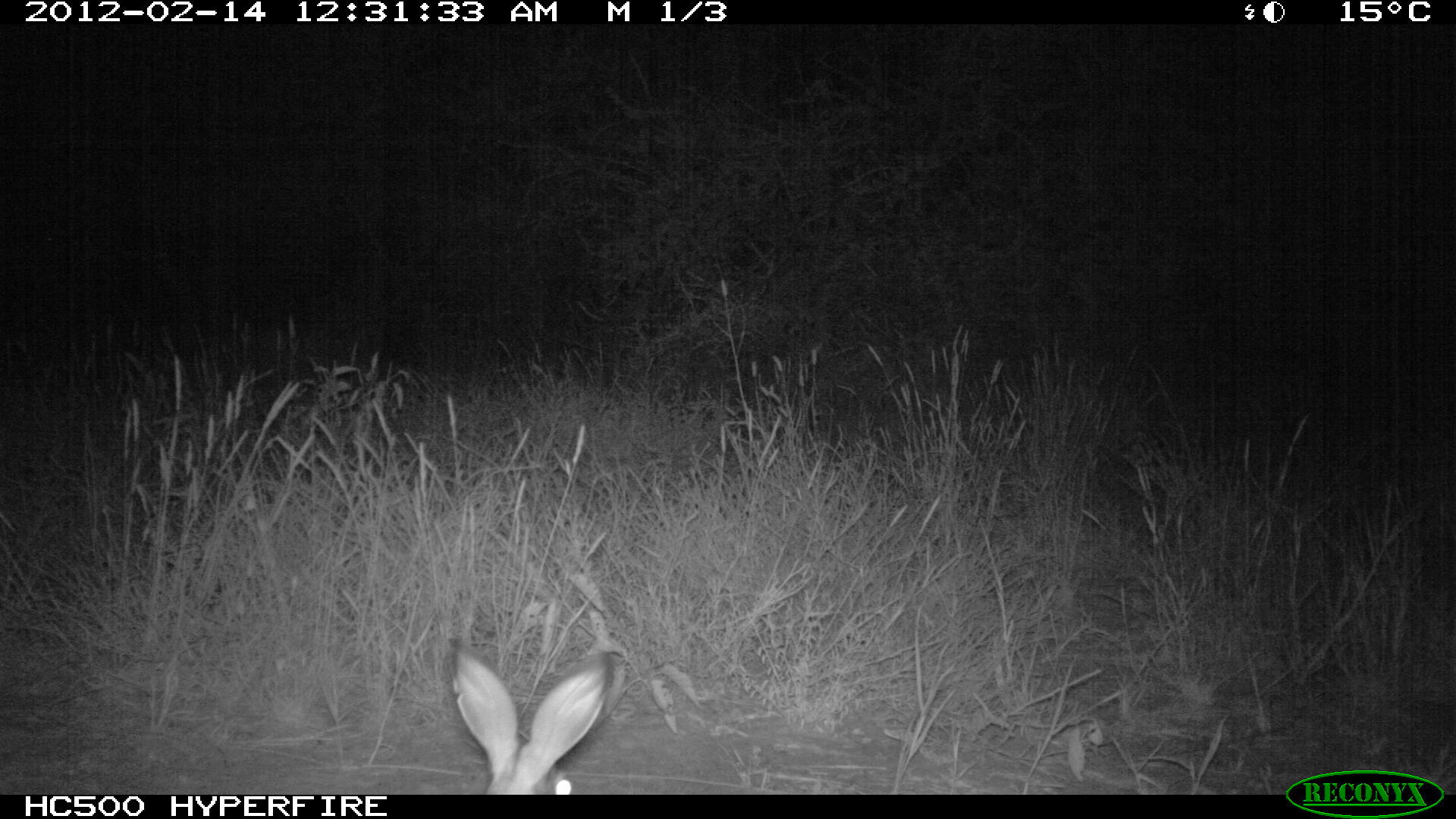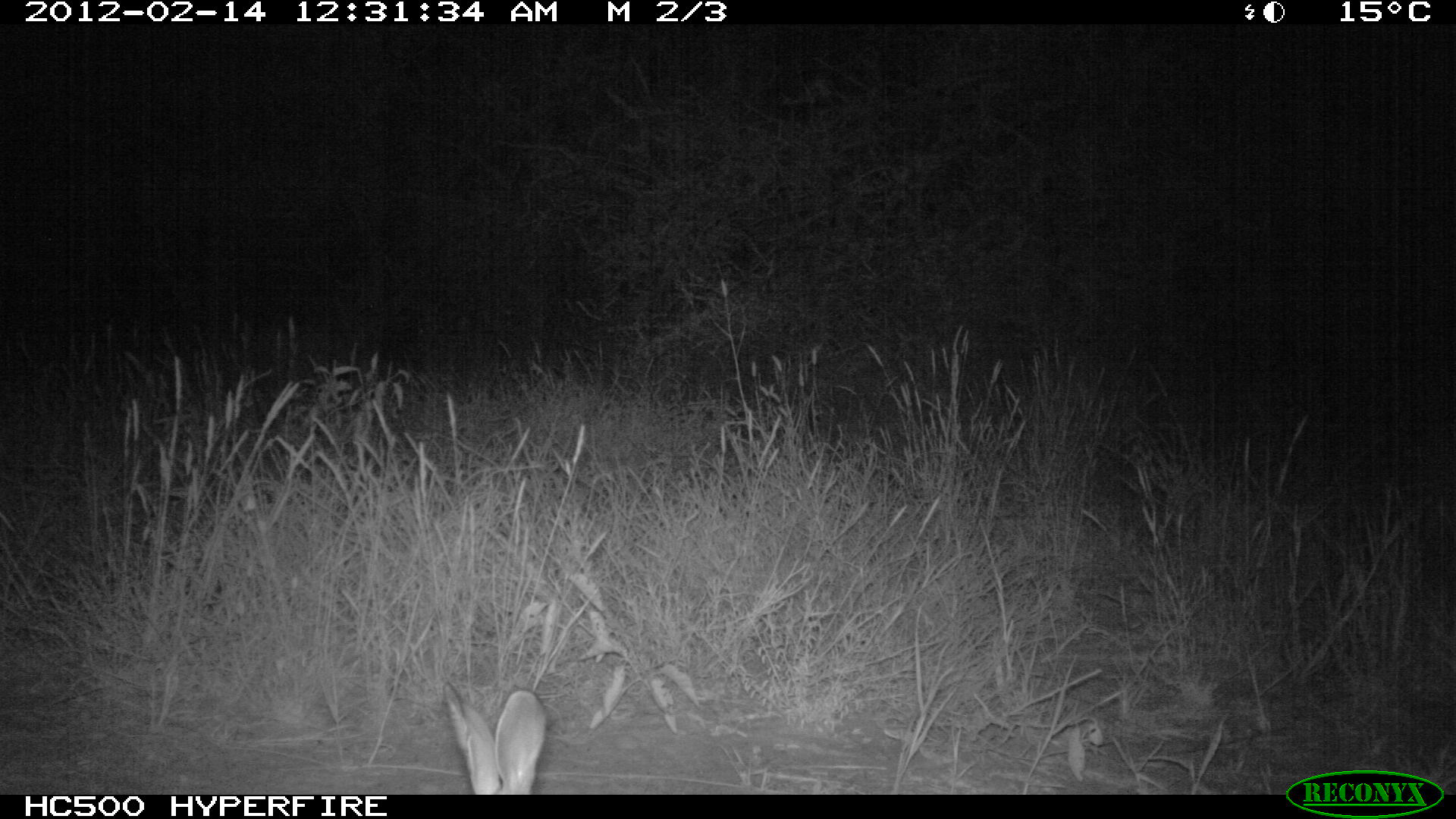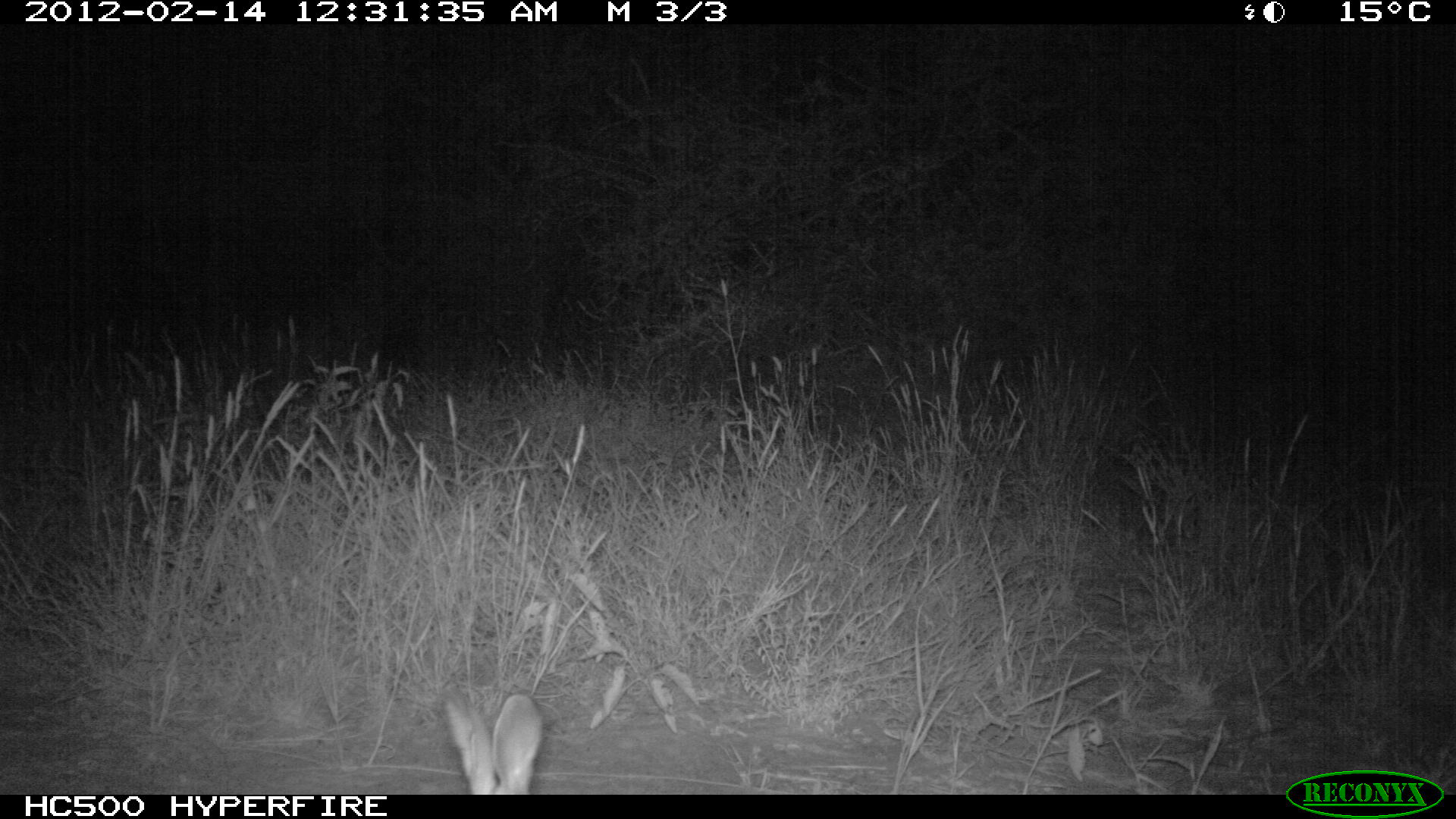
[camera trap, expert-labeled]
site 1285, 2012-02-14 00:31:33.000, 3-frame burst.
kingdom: Animalia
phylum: Chordata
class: Mammalia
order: Lagomorpha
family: Leporidae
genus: Lepus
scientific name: Lepus saxatilis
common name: scrub hare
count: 1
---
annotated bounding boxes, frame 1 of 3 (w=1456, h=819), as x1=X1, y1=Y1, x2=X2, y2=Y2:
lepus saxatilis: x1=445, y1=634, x2=614, y2=794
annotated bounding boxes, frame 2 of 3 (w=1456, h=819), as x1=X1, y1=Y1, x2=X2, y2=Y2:
lepus saxatilis: x1=443, y1=681, x2=548, y2=794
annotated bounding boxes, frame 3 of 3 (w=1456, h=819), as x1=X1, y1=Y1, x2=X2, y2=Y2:
lepus saxatilis: x1=440, y1=688, x2=544, y2=794